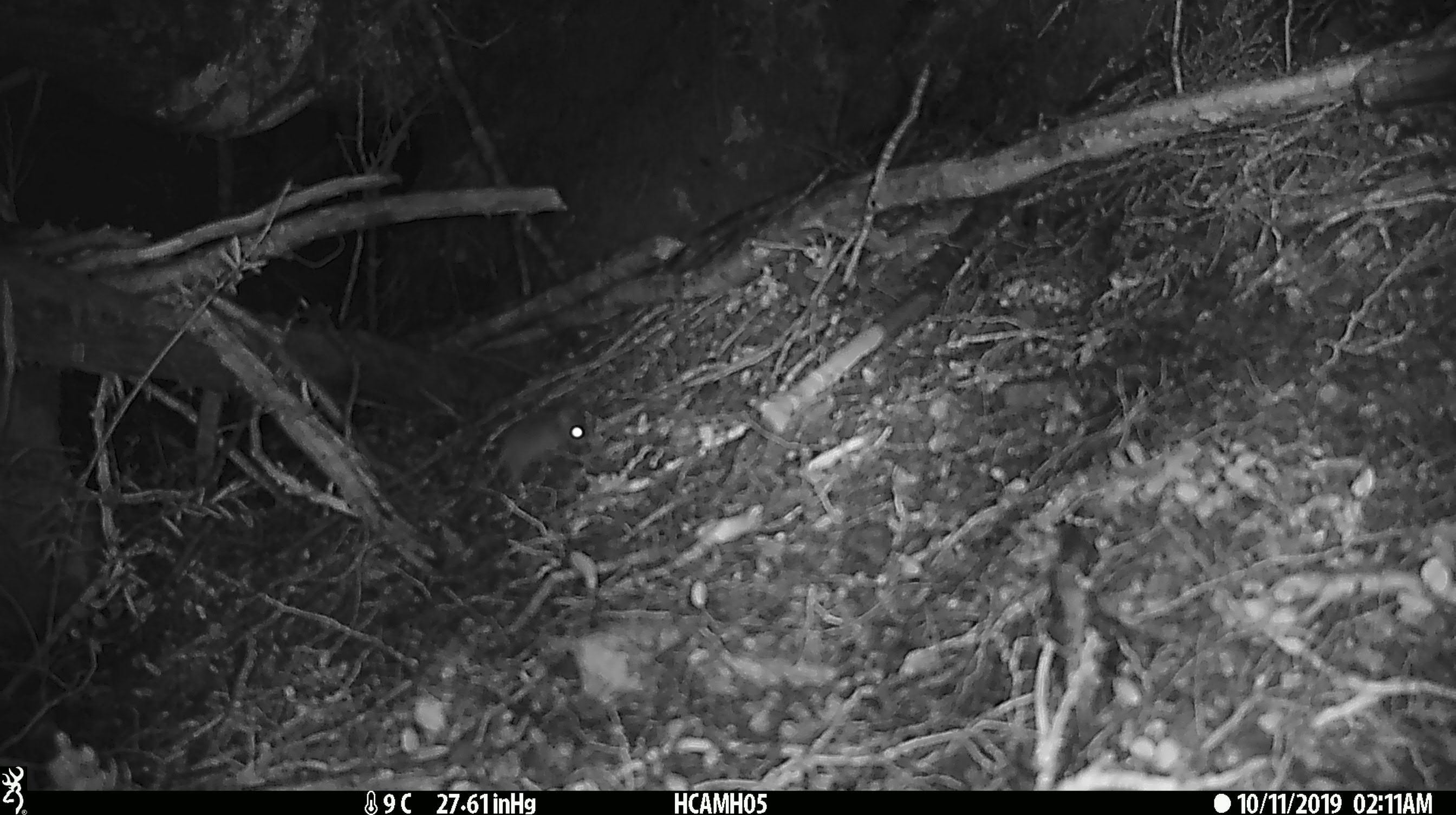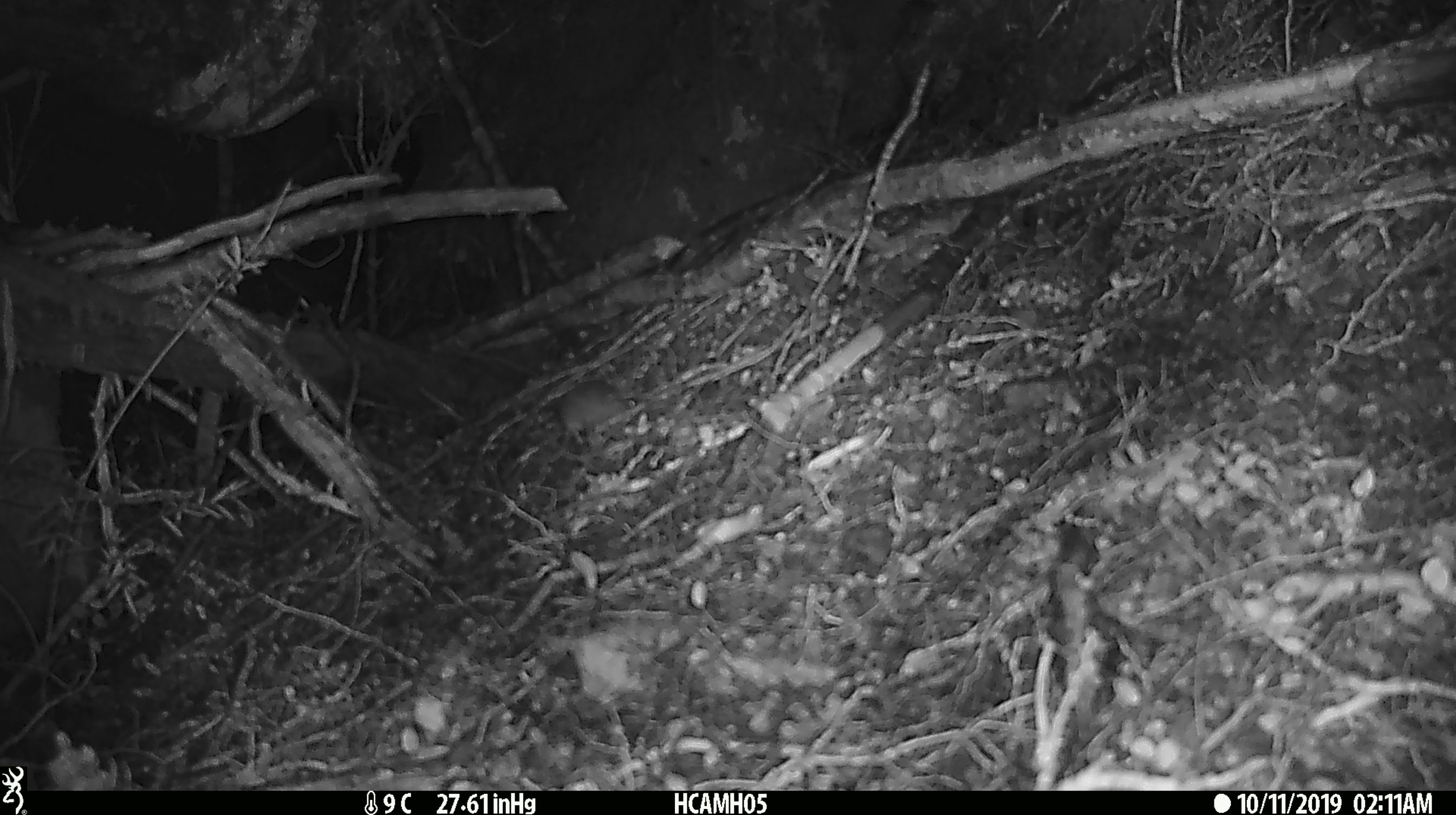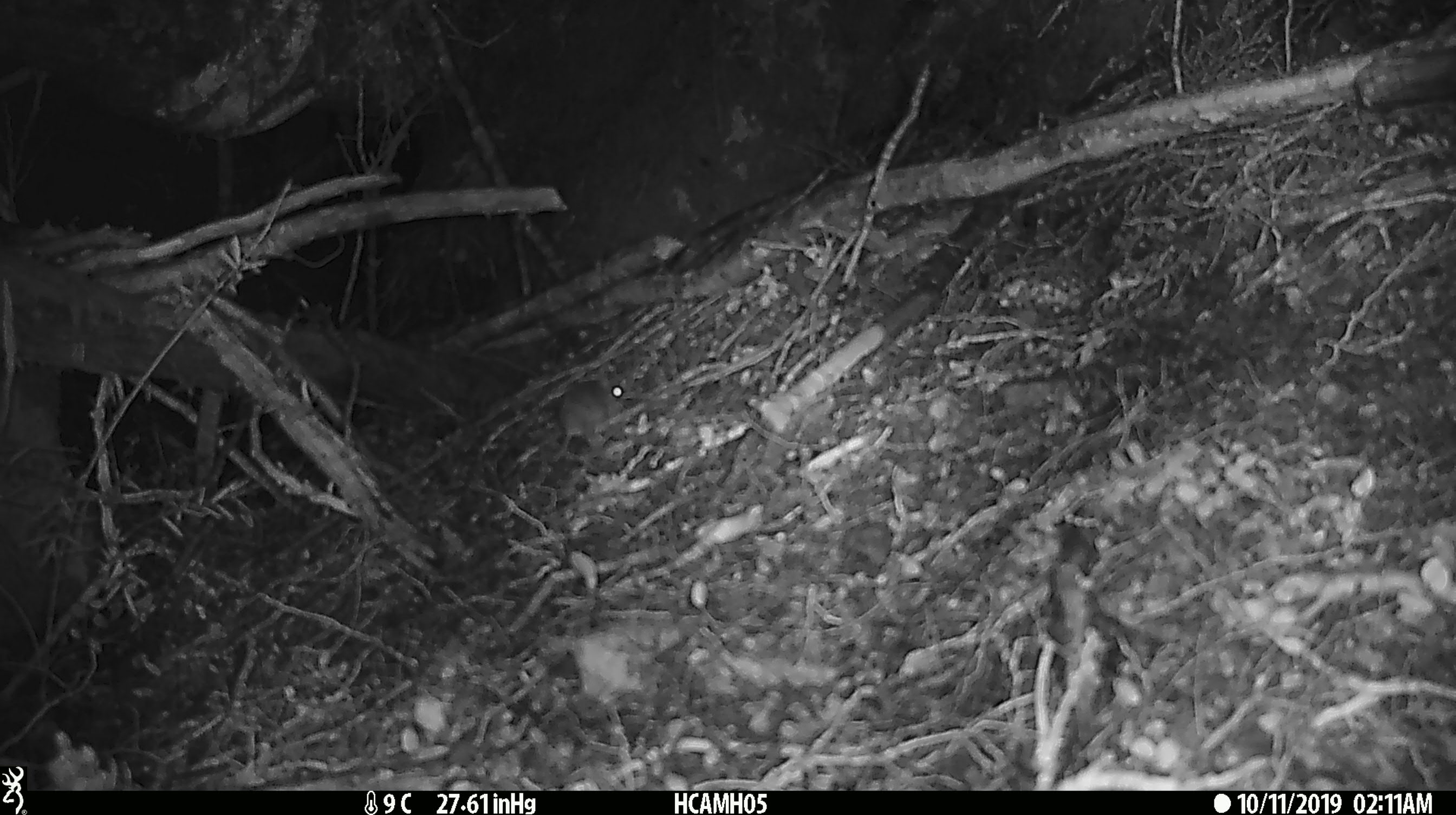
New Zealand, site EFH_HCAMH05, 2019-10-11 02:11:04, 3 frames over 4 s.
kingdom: Animalia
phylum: Chordata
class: Mammalia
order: Rodentia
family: Muridae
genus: Mus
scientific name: Mus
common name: mouse